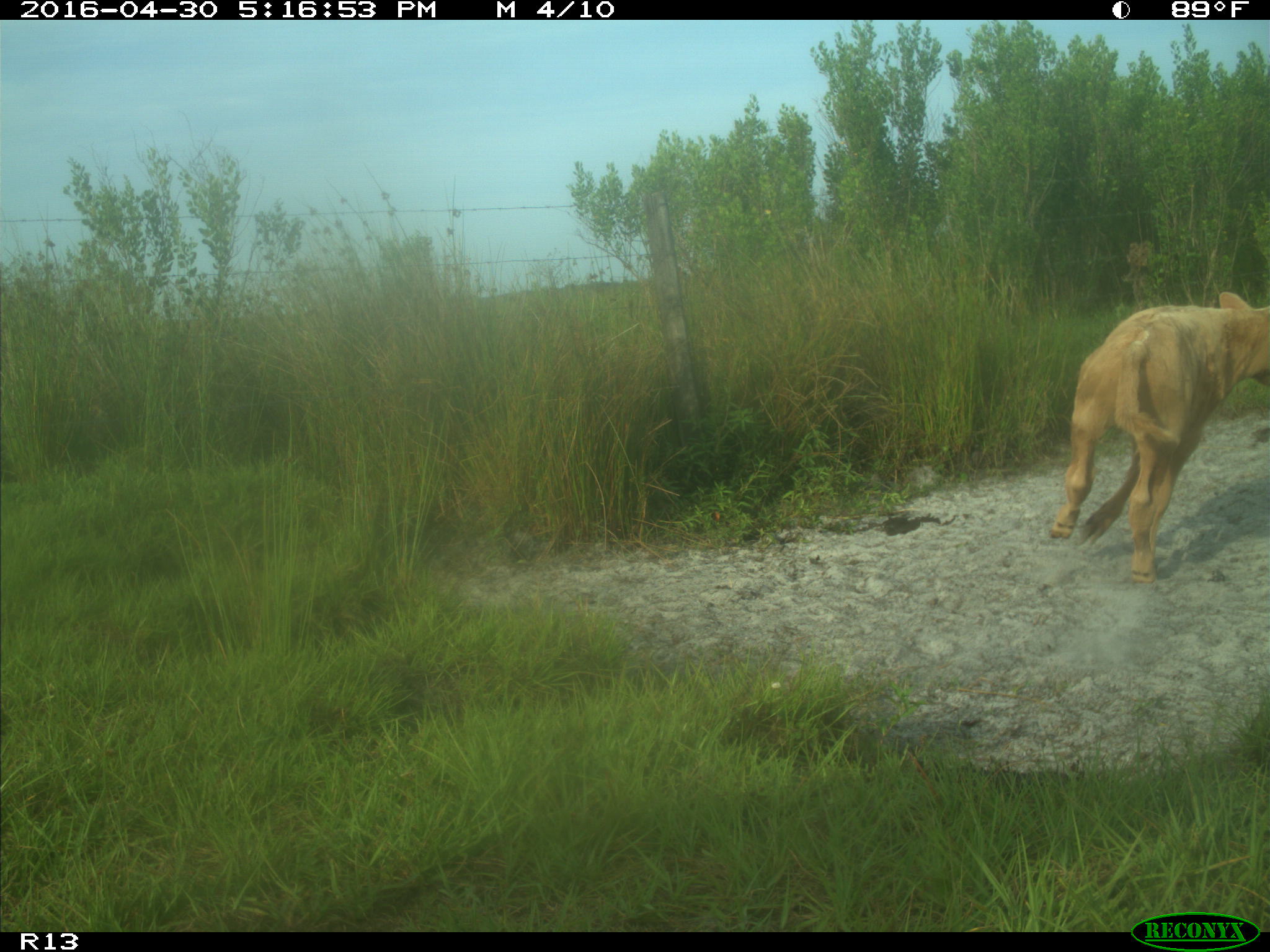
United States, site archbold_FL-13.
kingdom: Animalia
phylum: Chordata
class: Mammalia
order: Artiodactyla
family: Bovidae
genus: Bos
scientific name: Bos taurus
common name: domestic cow